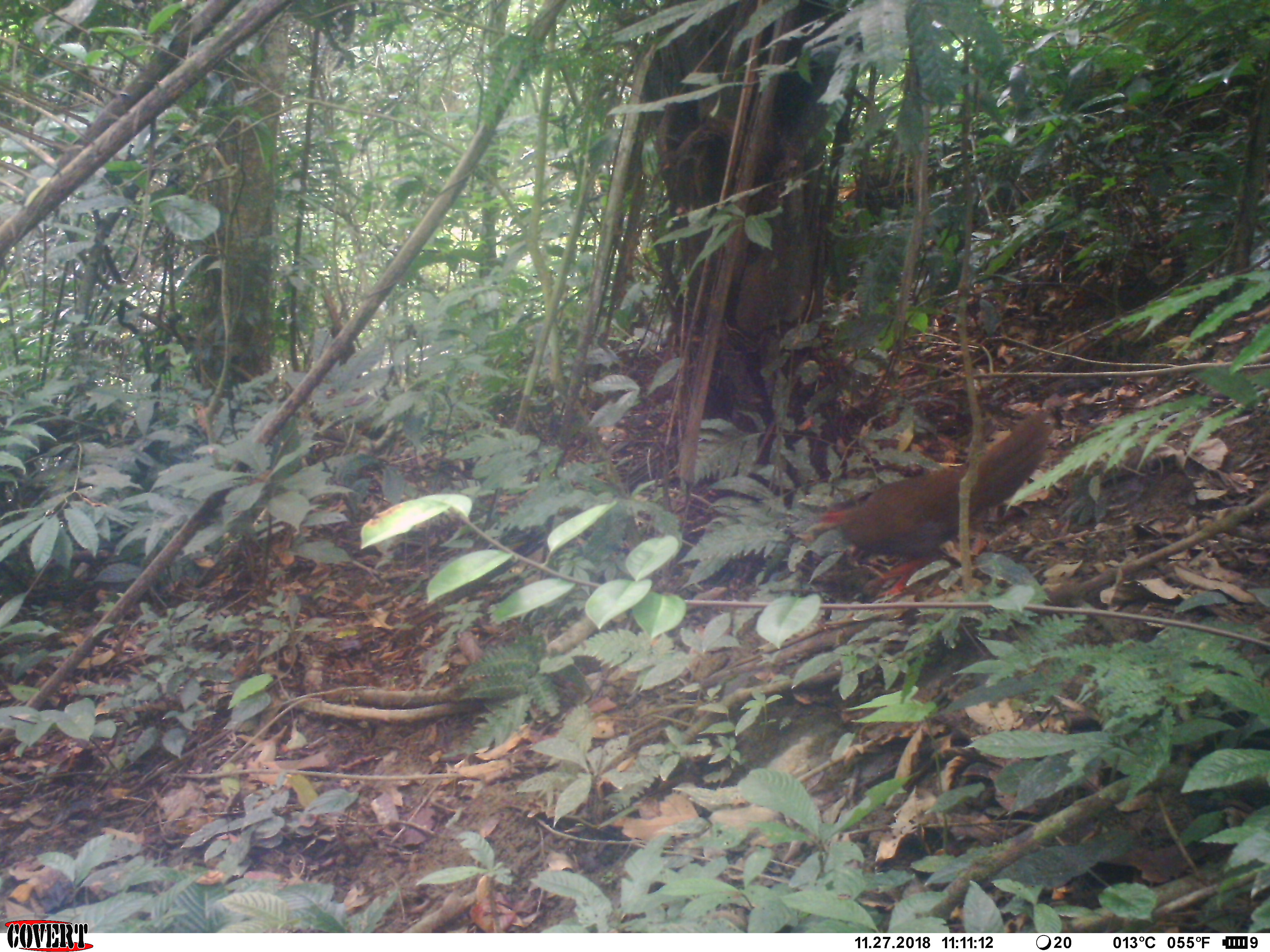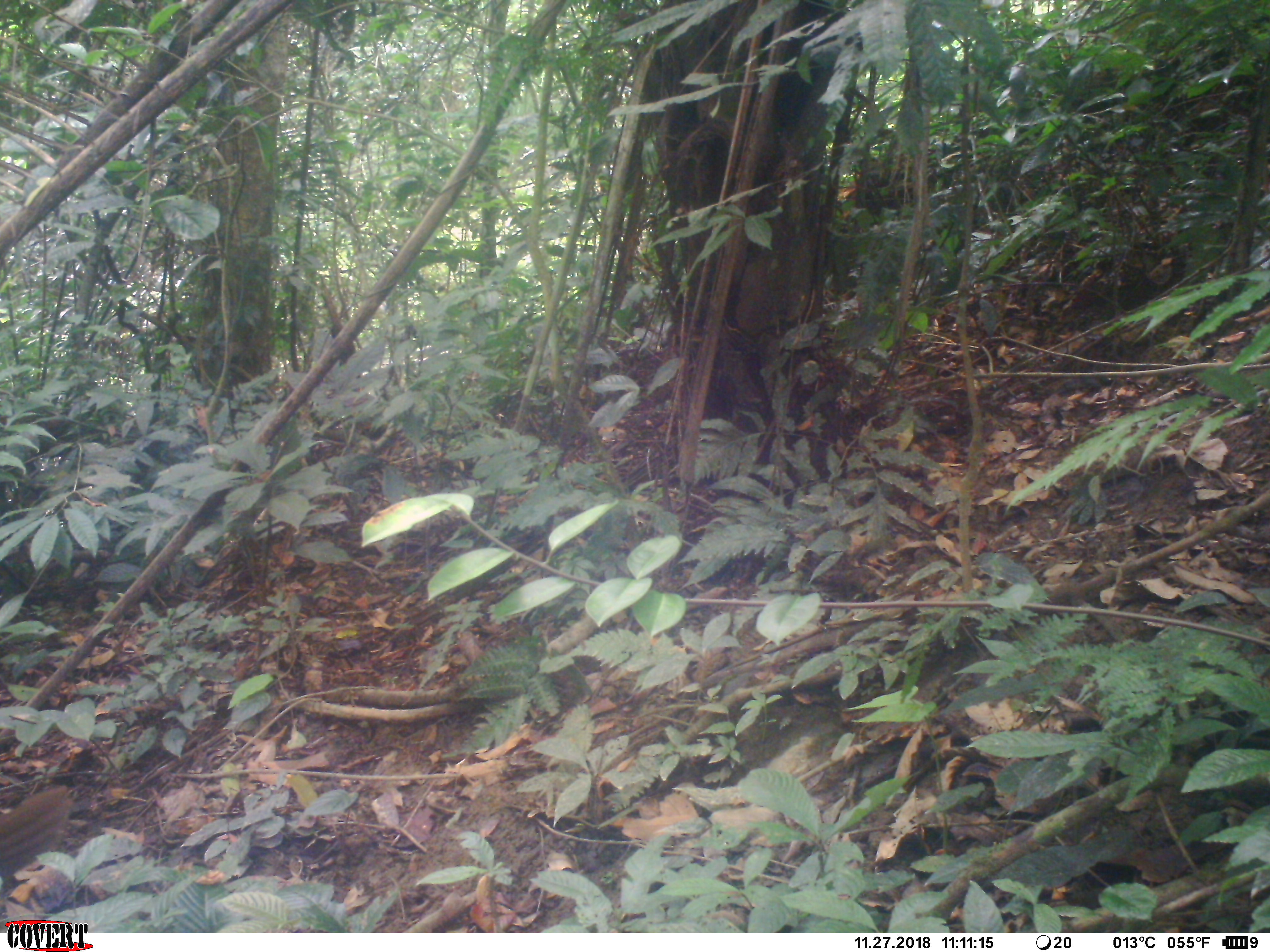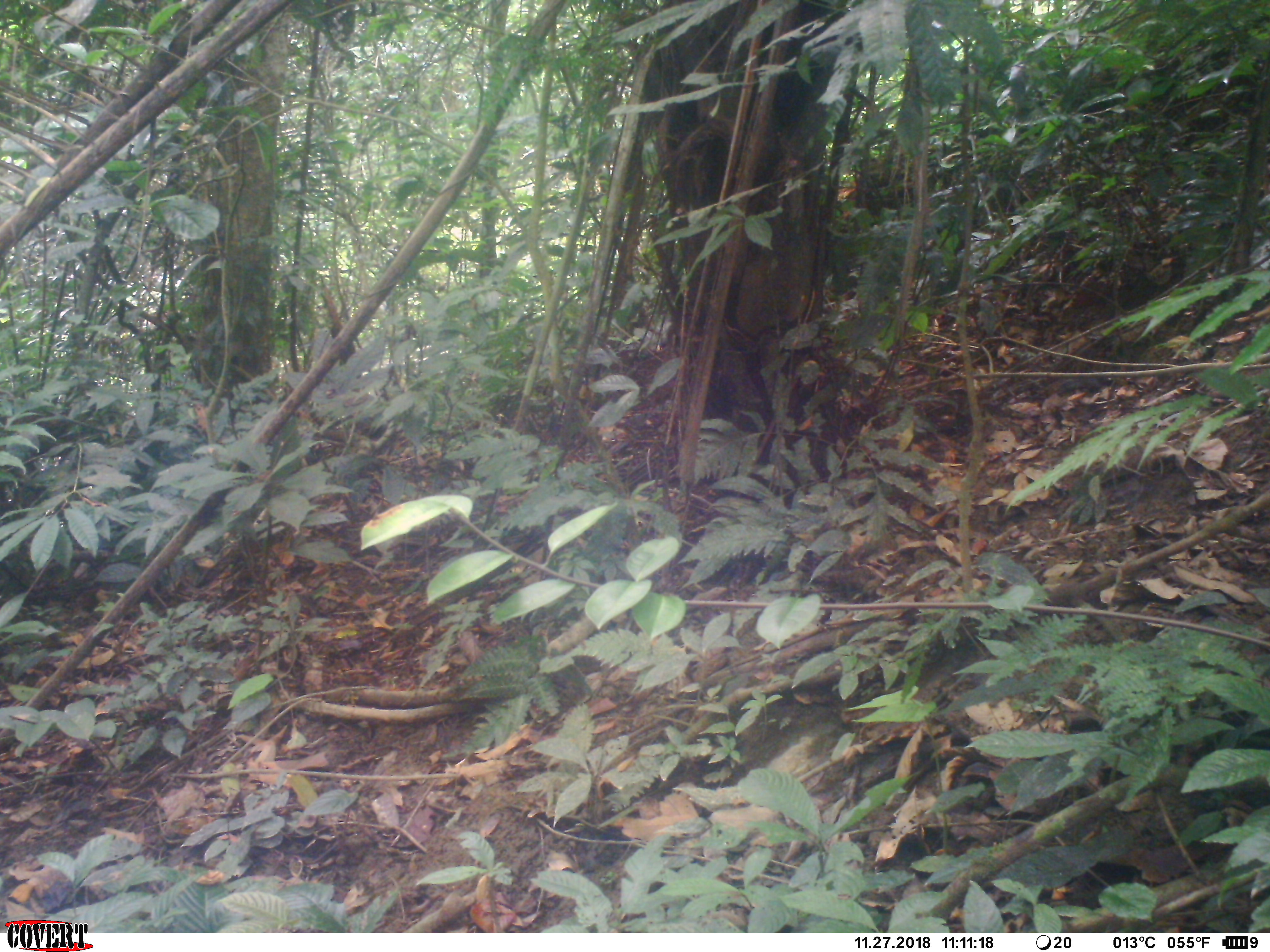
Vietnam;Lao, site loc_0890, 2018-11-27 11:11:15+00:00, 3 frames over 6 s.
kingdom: Animalia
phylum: Chordata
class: Aves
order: Galliformes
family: Phasianidae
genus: Lophura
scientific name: Lophura nycthemera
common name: silver pheasant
Silver pheasant (Lophura nycthemera). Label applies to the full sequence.